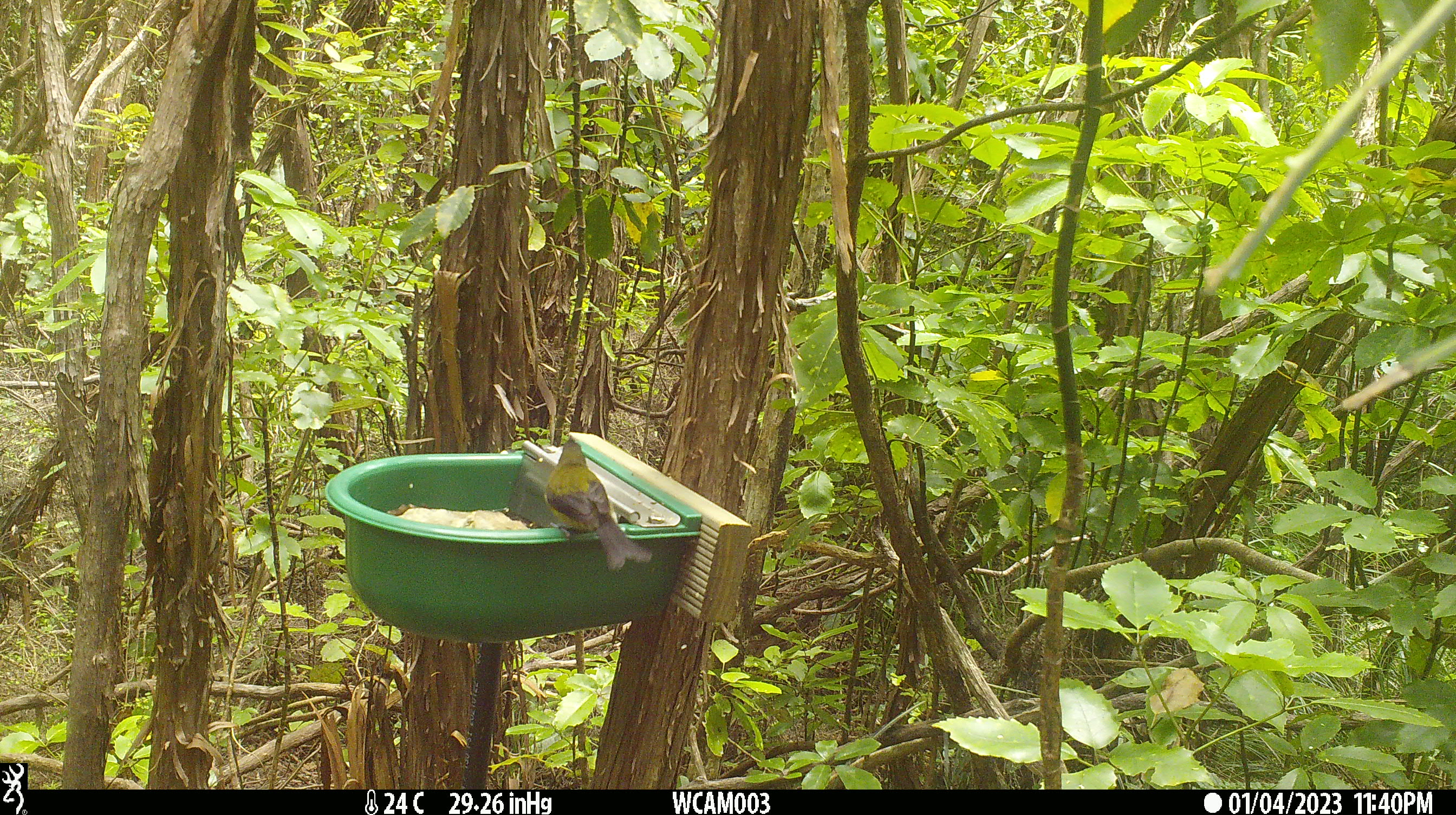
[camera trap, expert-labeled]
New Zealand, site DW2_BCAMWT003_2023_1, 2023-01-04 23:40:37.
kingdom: Animalia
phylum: Chordata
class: Aves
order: Passeriformes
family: Meliphagidae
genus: Anthornis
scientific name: Anthornis melanura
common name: new zealand bellbird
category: bellbird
Bellbird (new zealand bellbird) (Anthornis melanura).